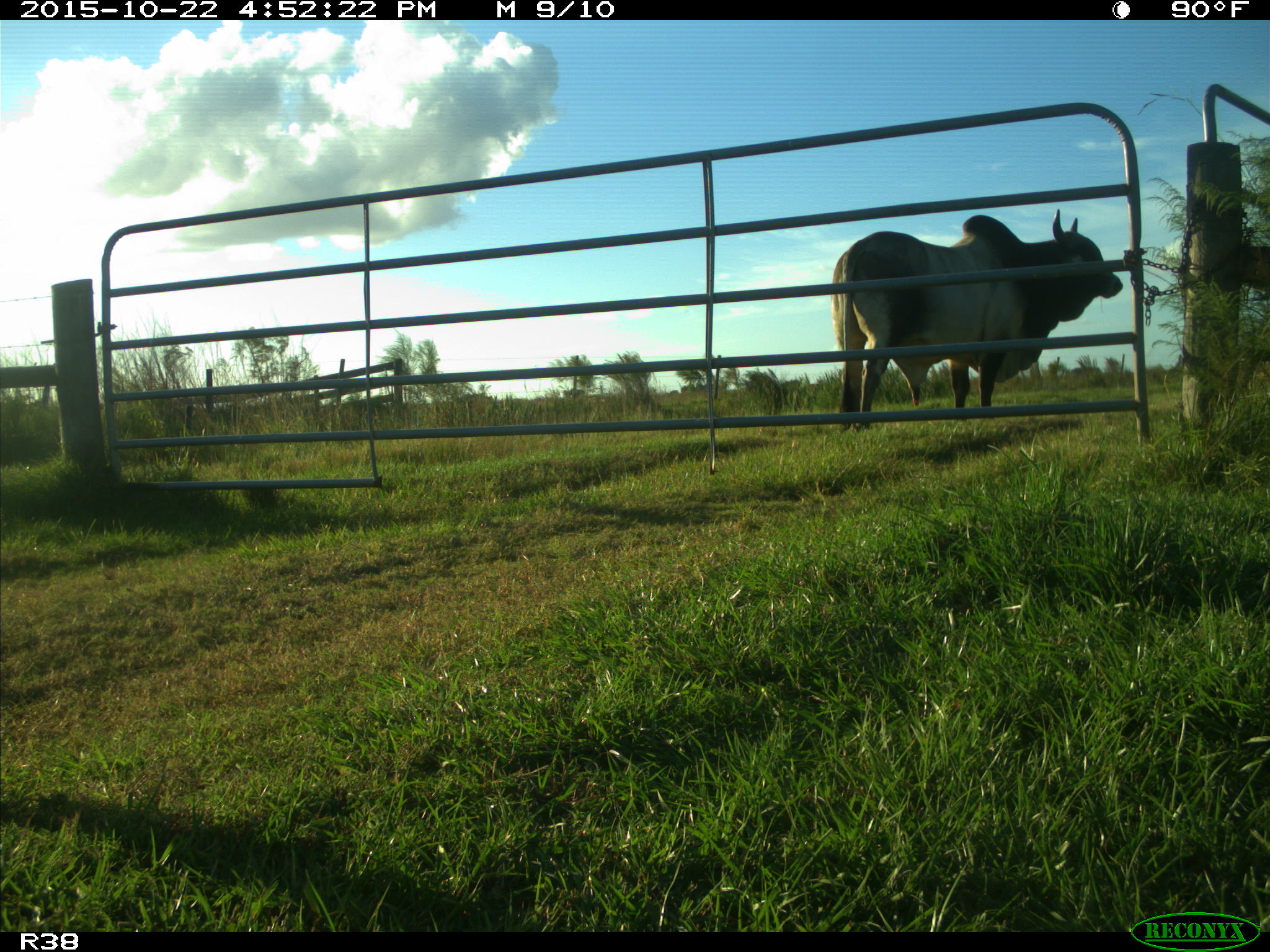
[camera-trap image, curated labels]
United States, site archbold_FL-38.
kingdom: Animalia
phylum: Chordata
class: Mammalia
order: Artiodactyla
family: Bovidae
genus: Bos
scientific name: Bos taurus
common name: domestic cow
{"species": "Bos taurus (domestic cow)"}